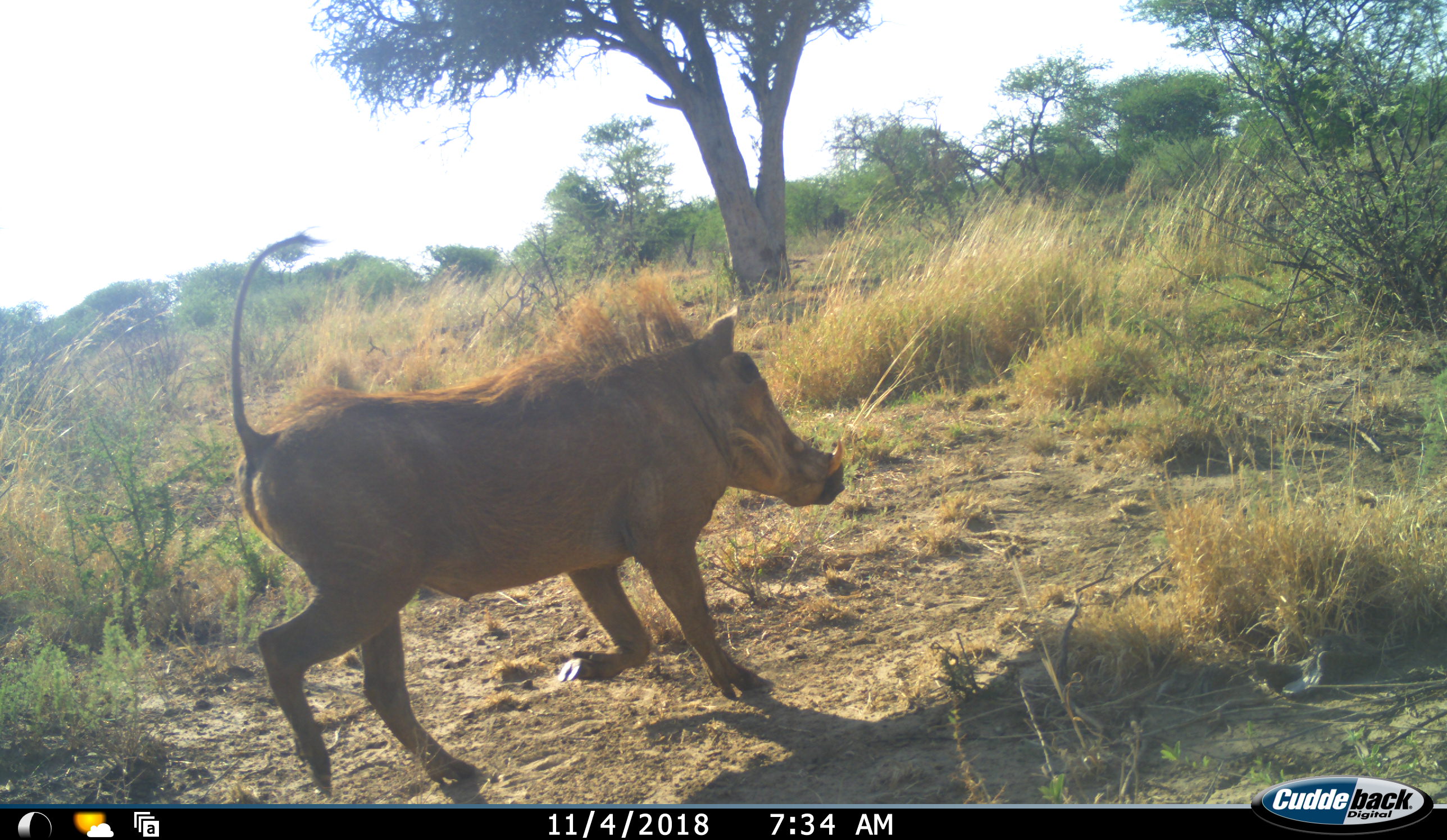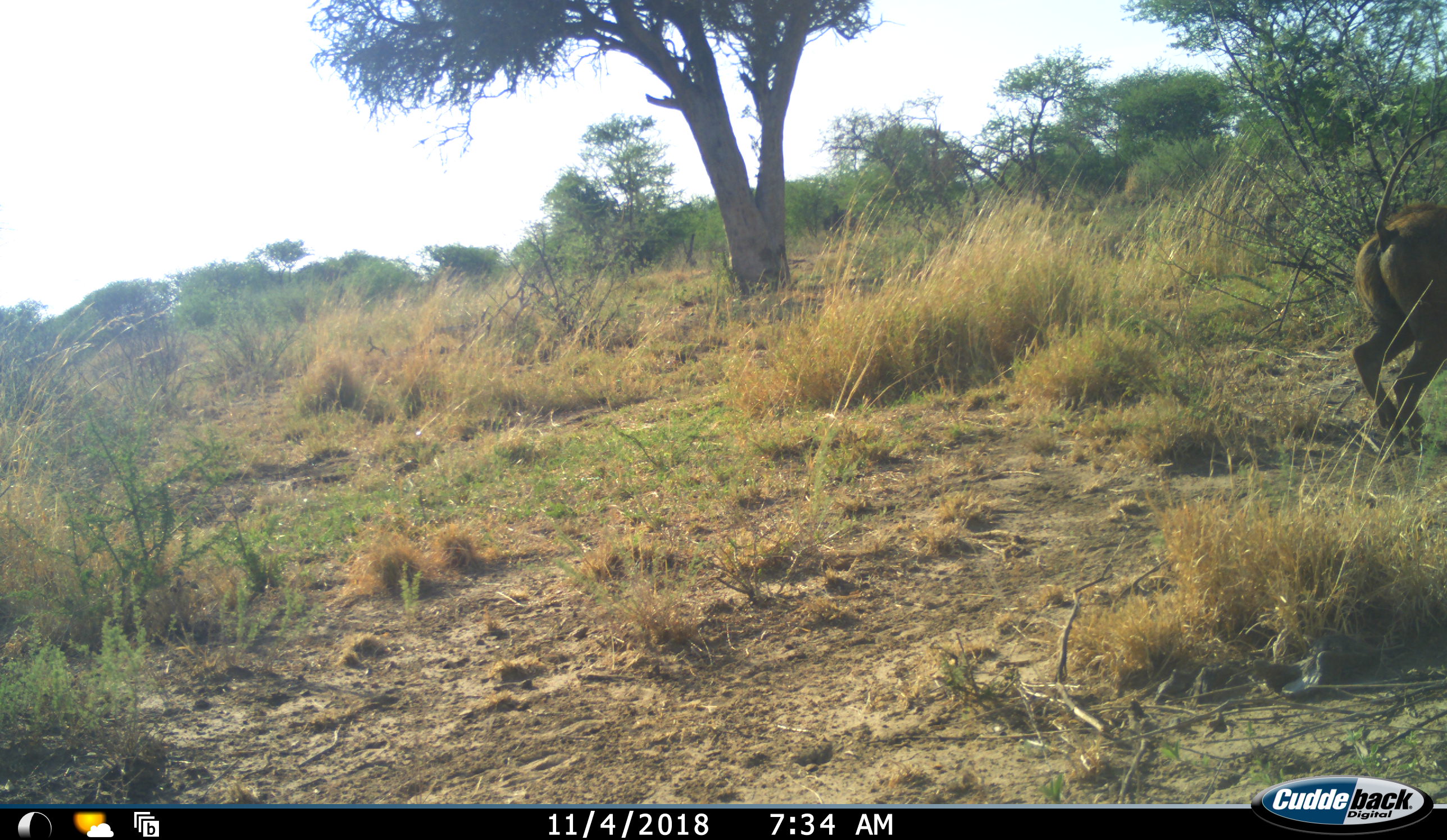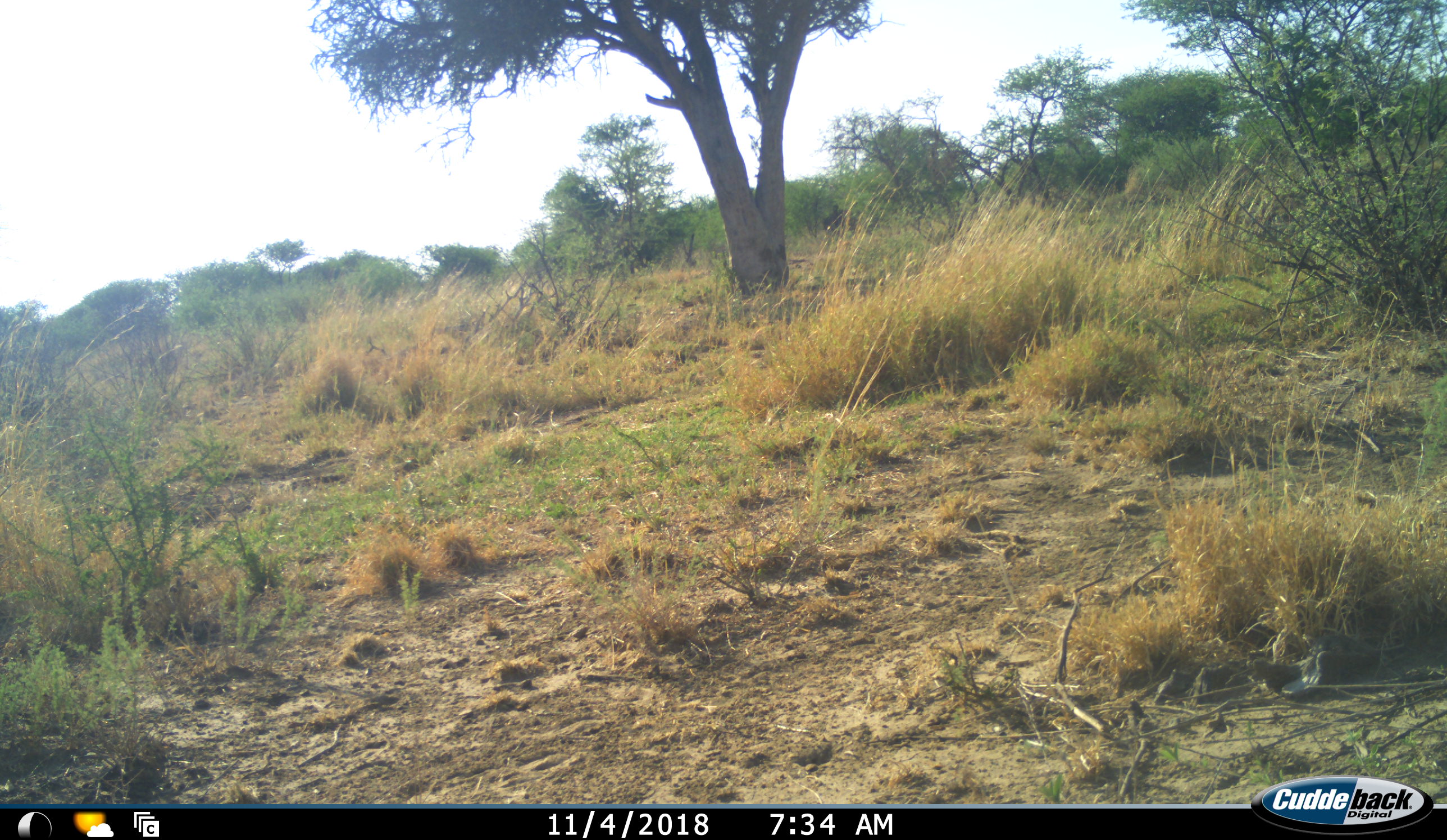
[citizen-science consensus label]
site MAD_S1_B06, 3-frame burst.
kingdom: Animalia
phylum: Chordata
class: Mammalia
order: Artiodactyla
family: Suidae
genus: Phacochoerus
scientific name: Phacochoerus africanus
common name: warthog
Warthog (Phacochoerus africanus), count 1. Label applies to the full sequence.